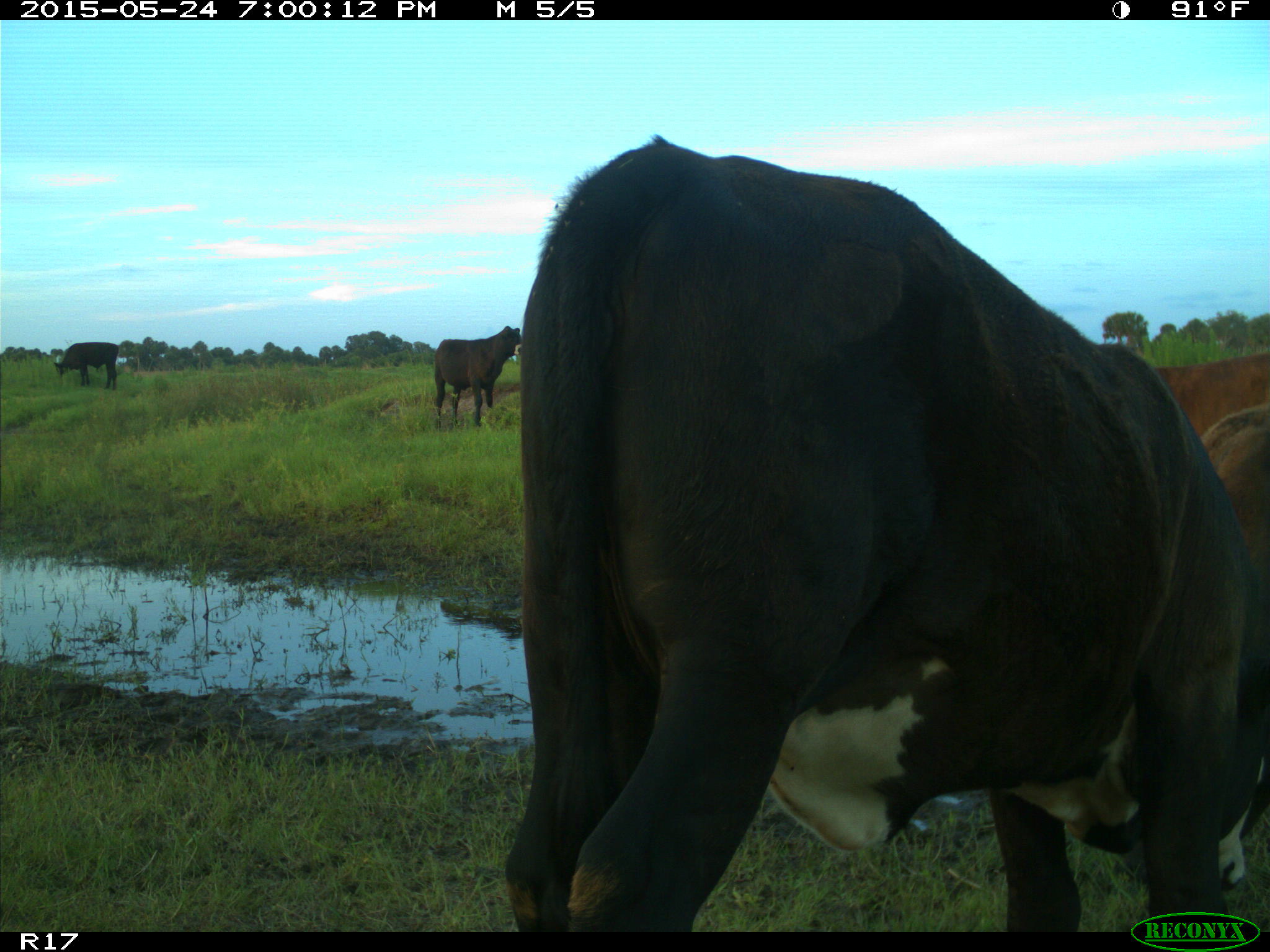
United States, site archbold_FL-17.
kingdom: Animalia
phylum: Chordata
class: Mammalia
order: Artiodactyla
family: Bovidae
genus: Bos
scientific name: Bos taurus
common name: domestic cow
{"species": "Bos taurus (domestic cow)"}